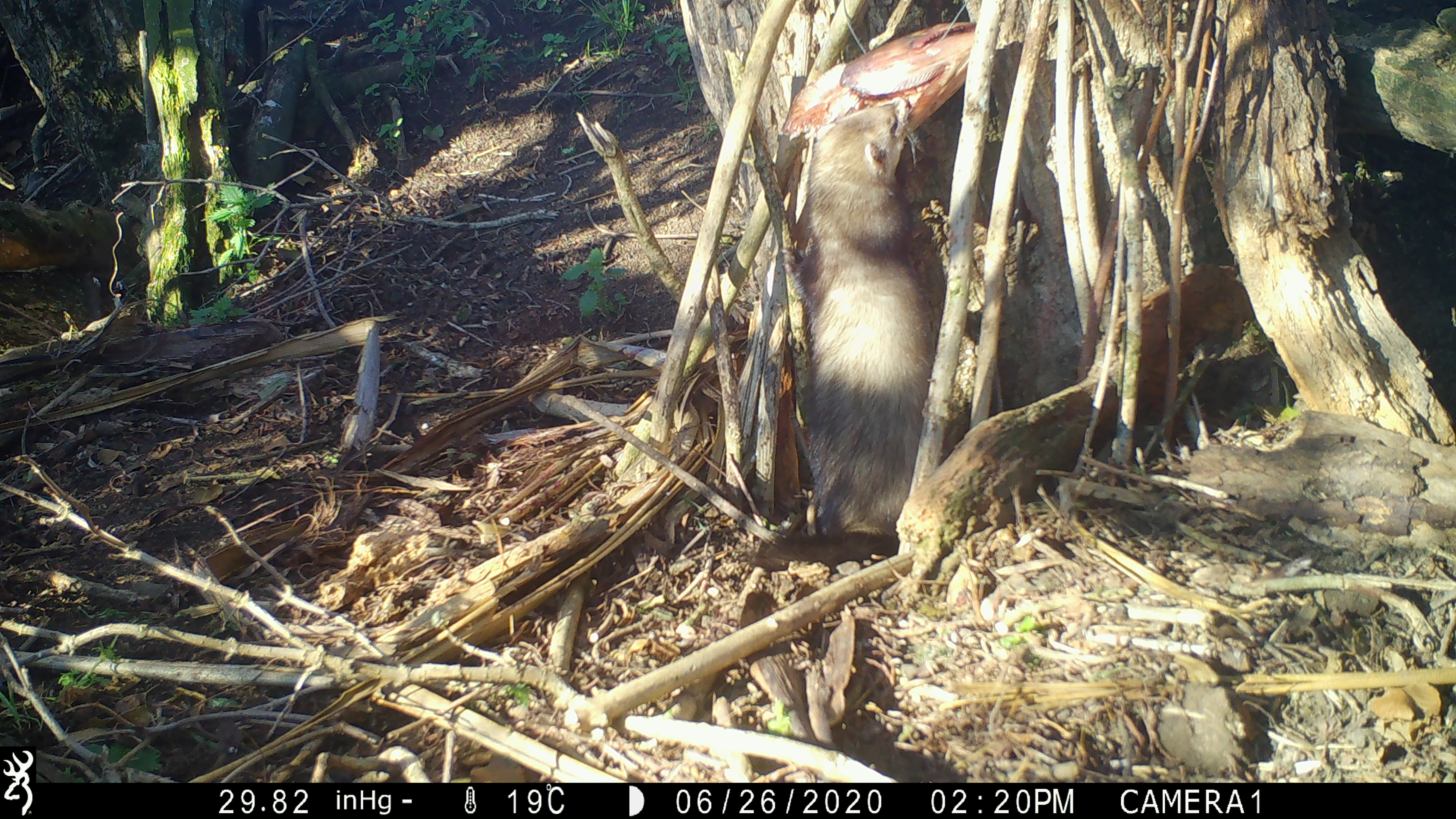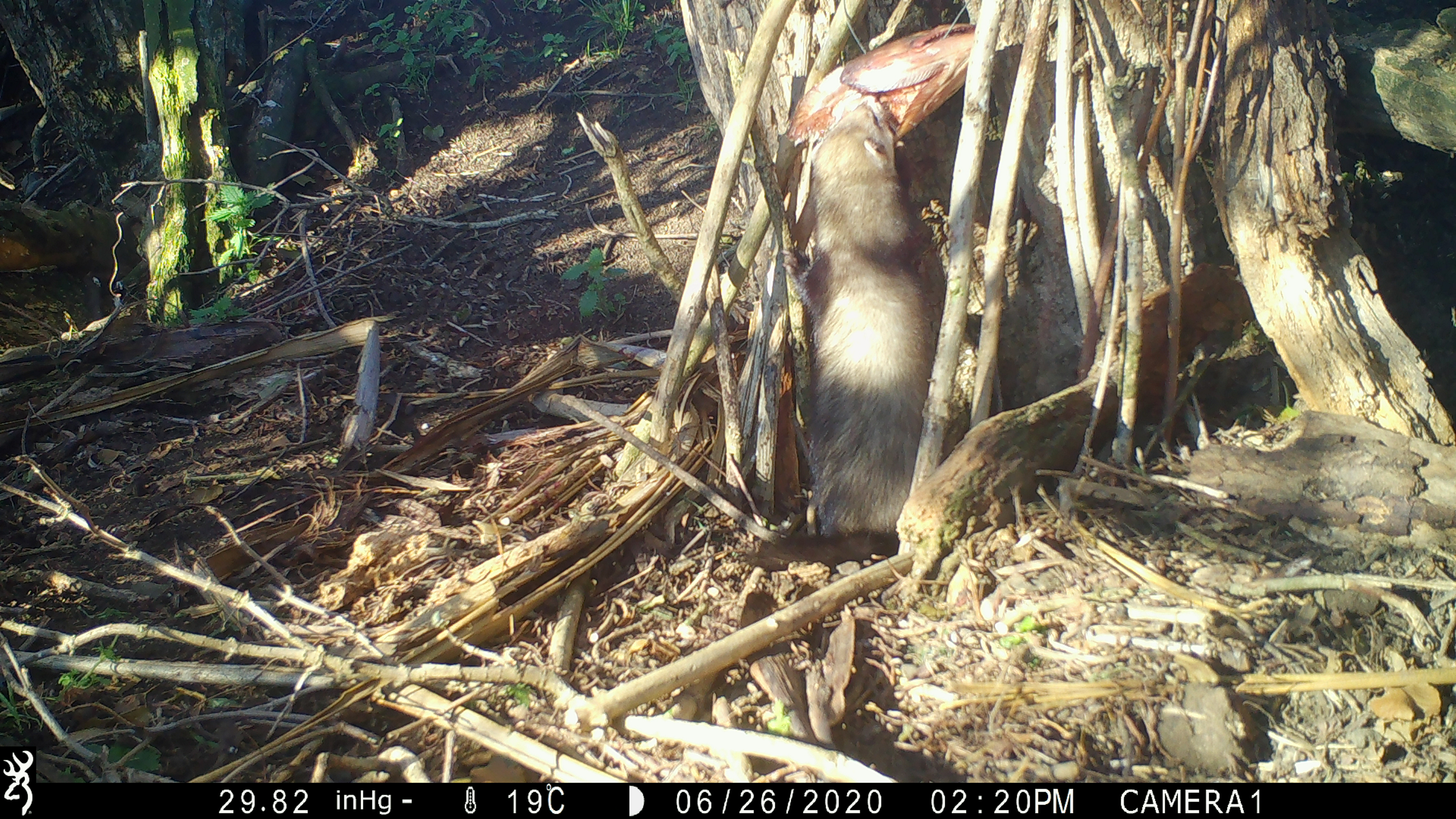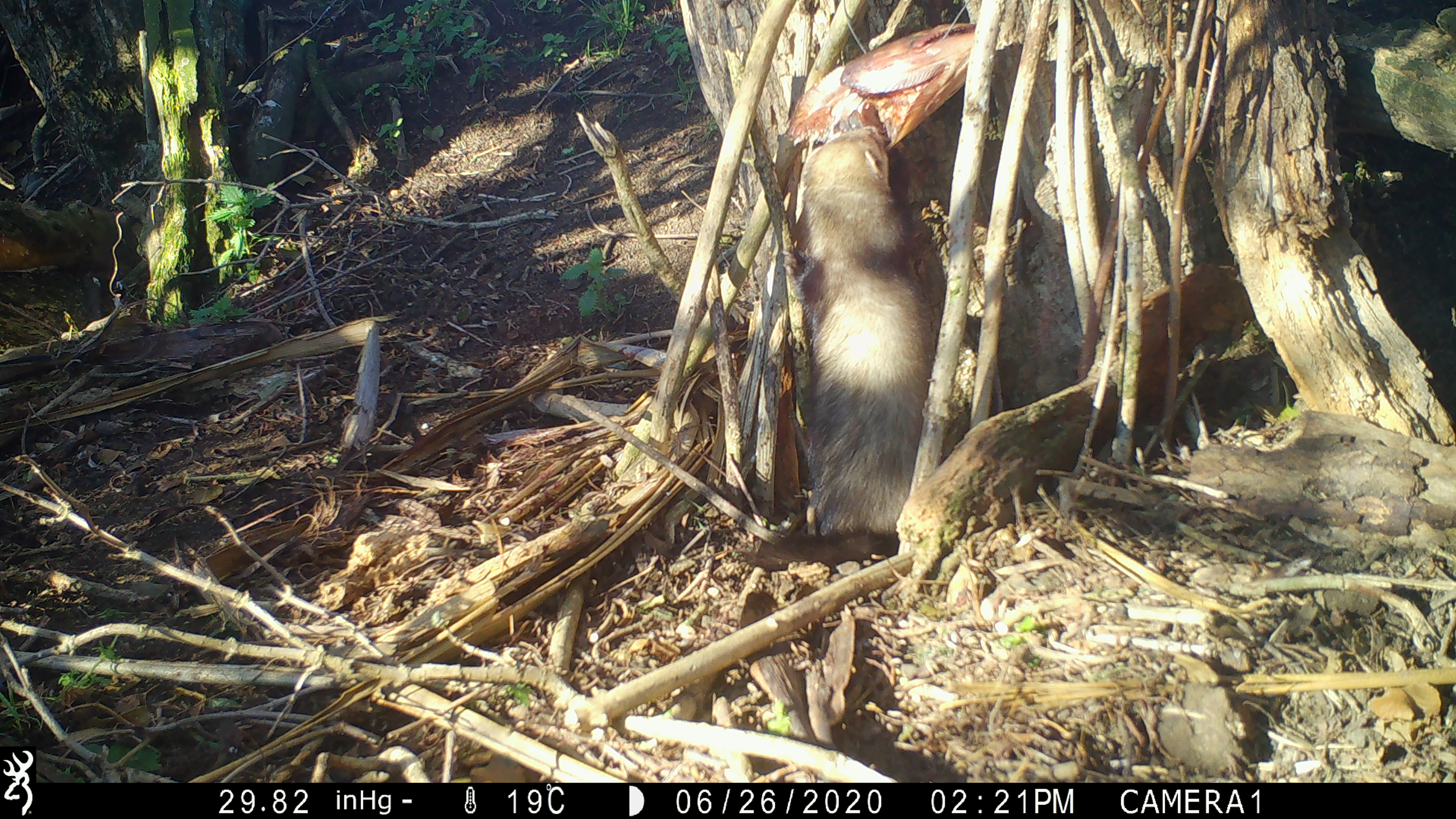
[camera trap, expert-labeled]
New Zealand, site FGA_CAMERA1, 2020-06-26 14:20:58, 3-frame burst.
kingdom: Animalia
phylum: Chordata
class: Mammalia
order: Carnivora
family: Mustelidae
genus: Mustela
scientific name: Mustela furo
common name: ferret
Ferret (Mustela furo).